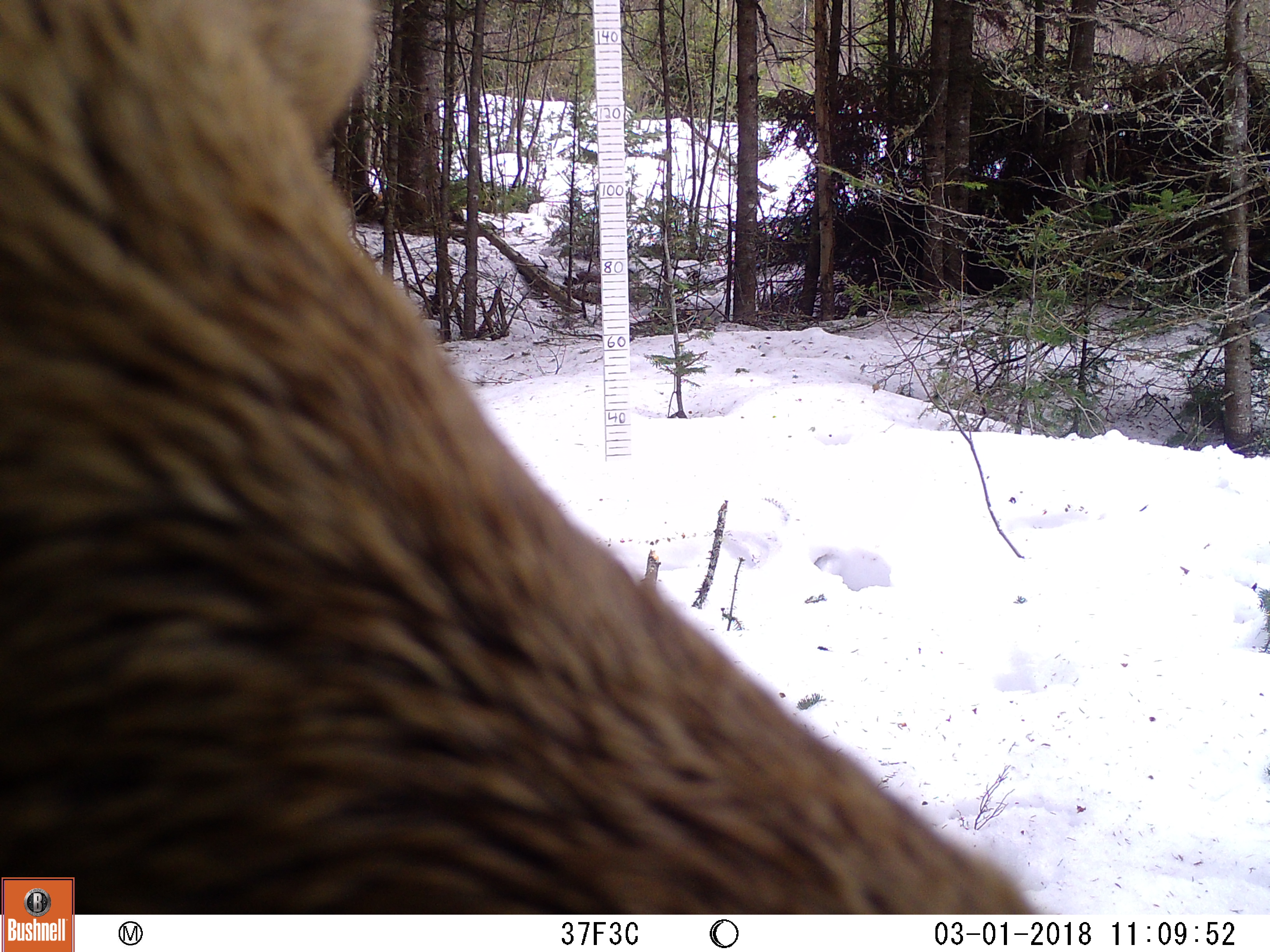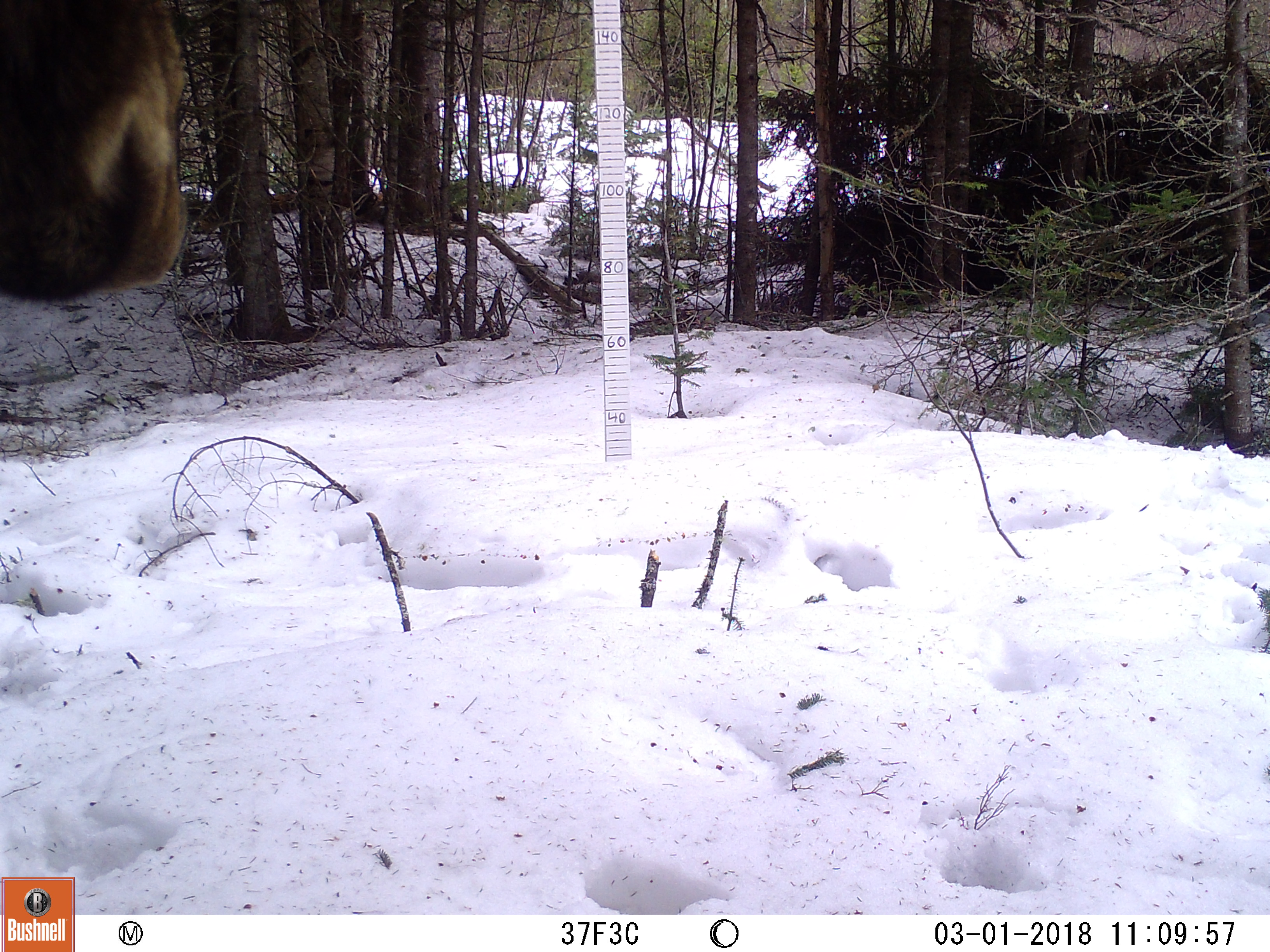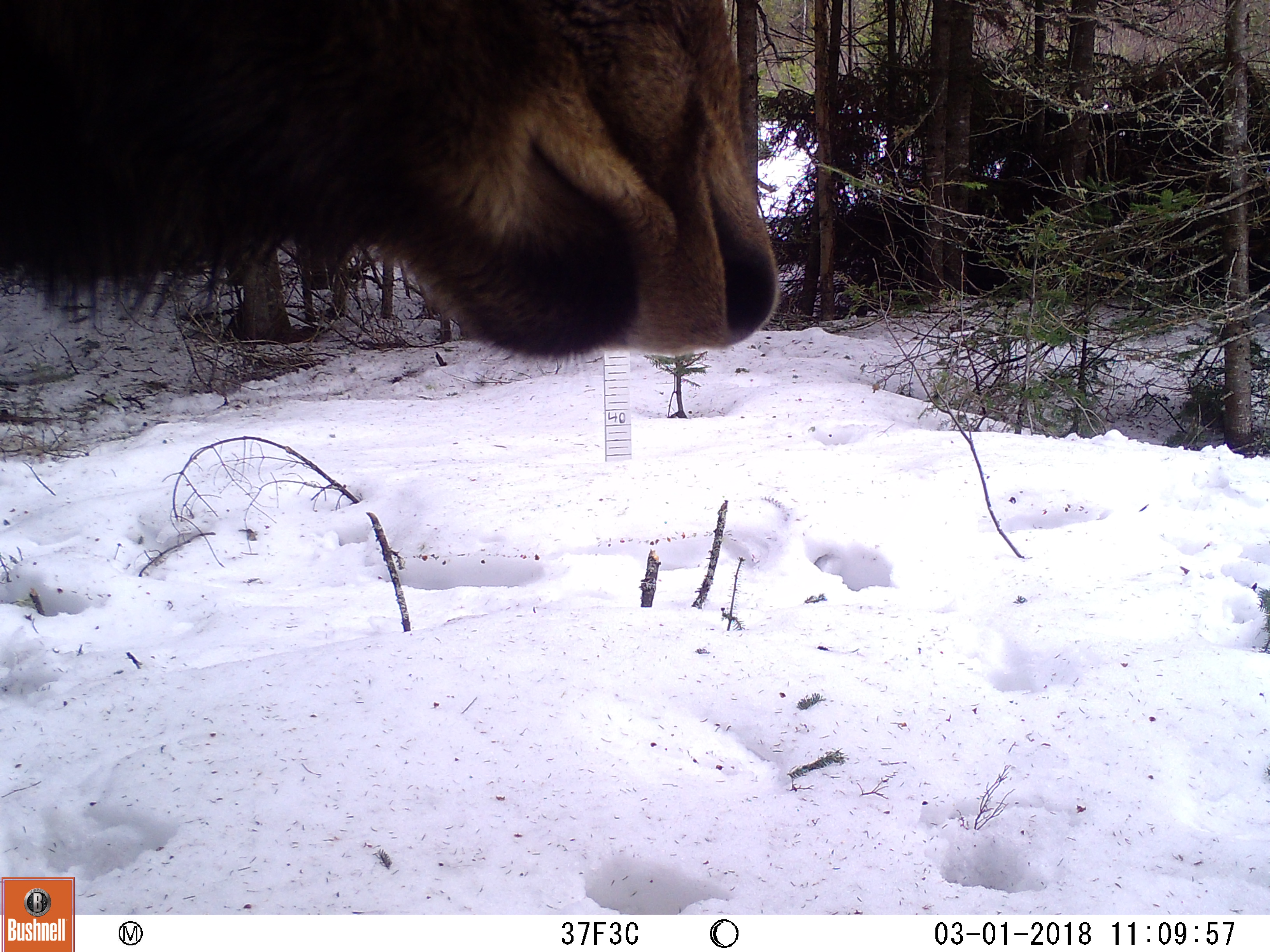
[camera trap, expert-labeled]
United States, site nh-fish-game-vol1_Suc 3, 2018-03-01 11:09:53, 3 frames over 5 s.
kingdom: Animalia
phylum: Chordata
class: Mammalia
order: Artiodactyla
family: Cervidae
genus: Alces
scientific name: Alces alces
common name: moose